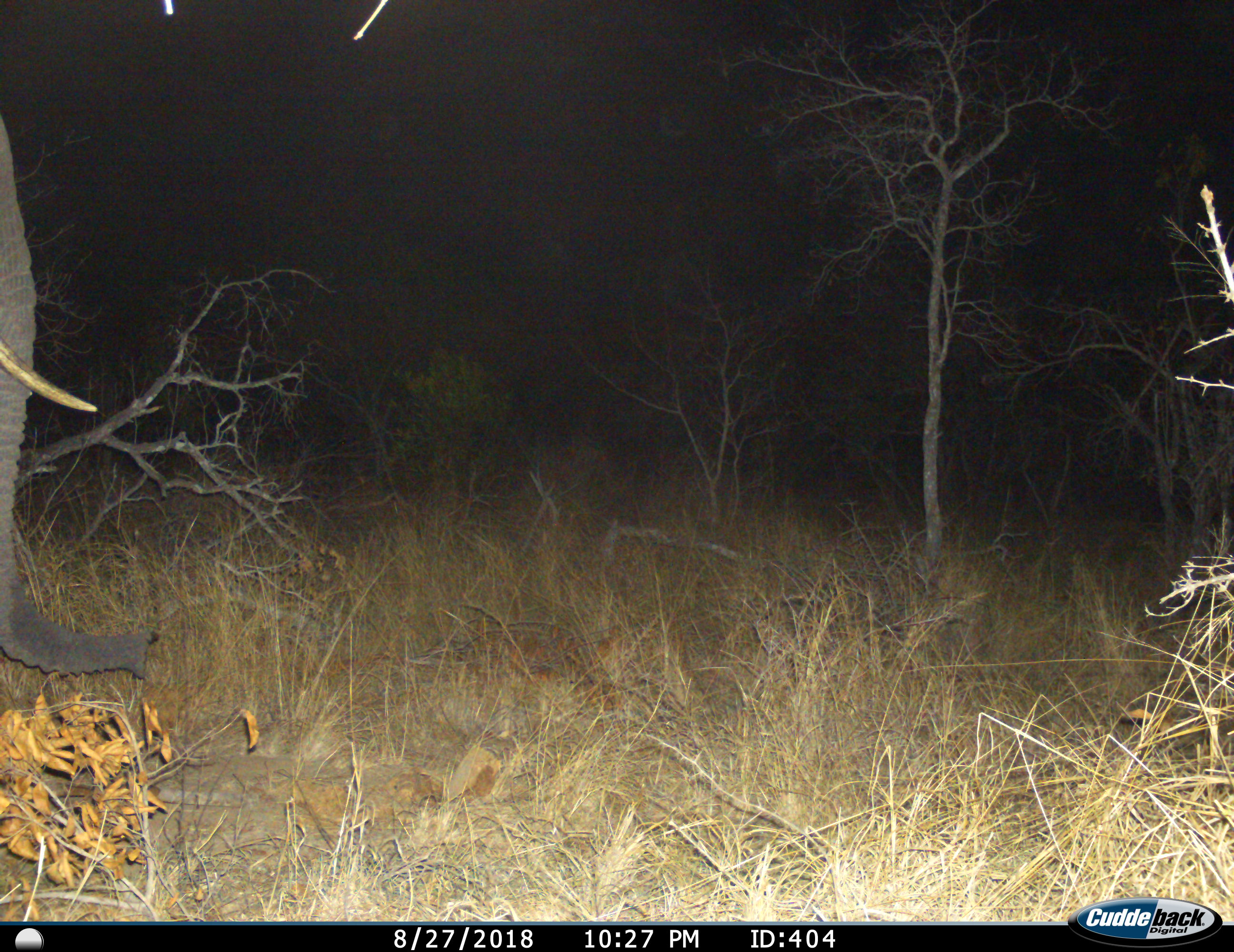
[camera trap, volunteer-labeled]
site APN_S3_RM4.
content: unidentified animal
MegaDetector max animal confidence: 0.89